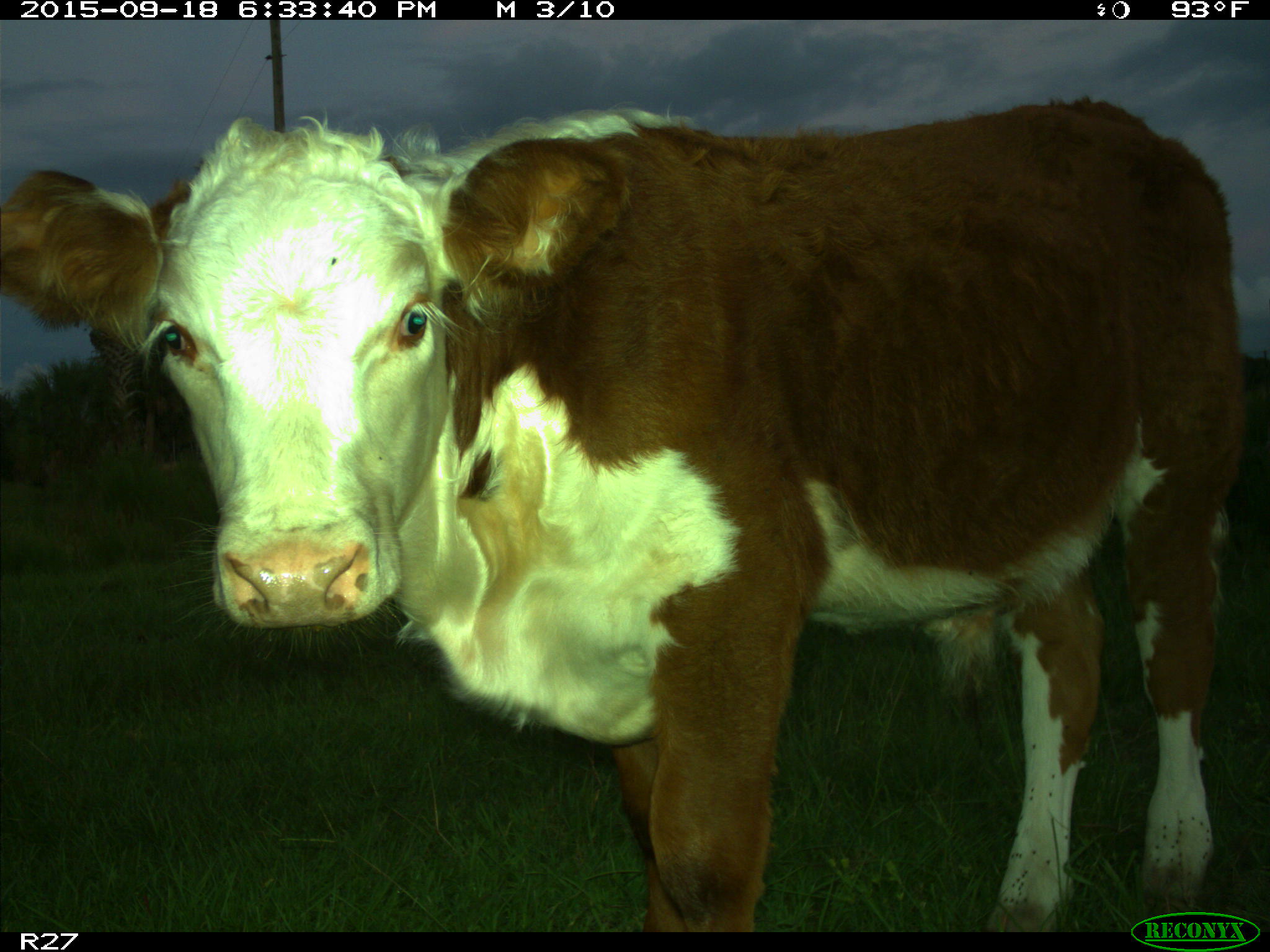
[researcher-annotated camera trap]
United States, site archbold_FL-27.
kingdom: Animalia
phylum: Chordata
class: Mammalia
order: Artiodactyla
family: Bovidae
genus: Bos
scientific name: Bos taurus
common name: domestic cow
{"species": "Bos taurus (domestic cow)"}